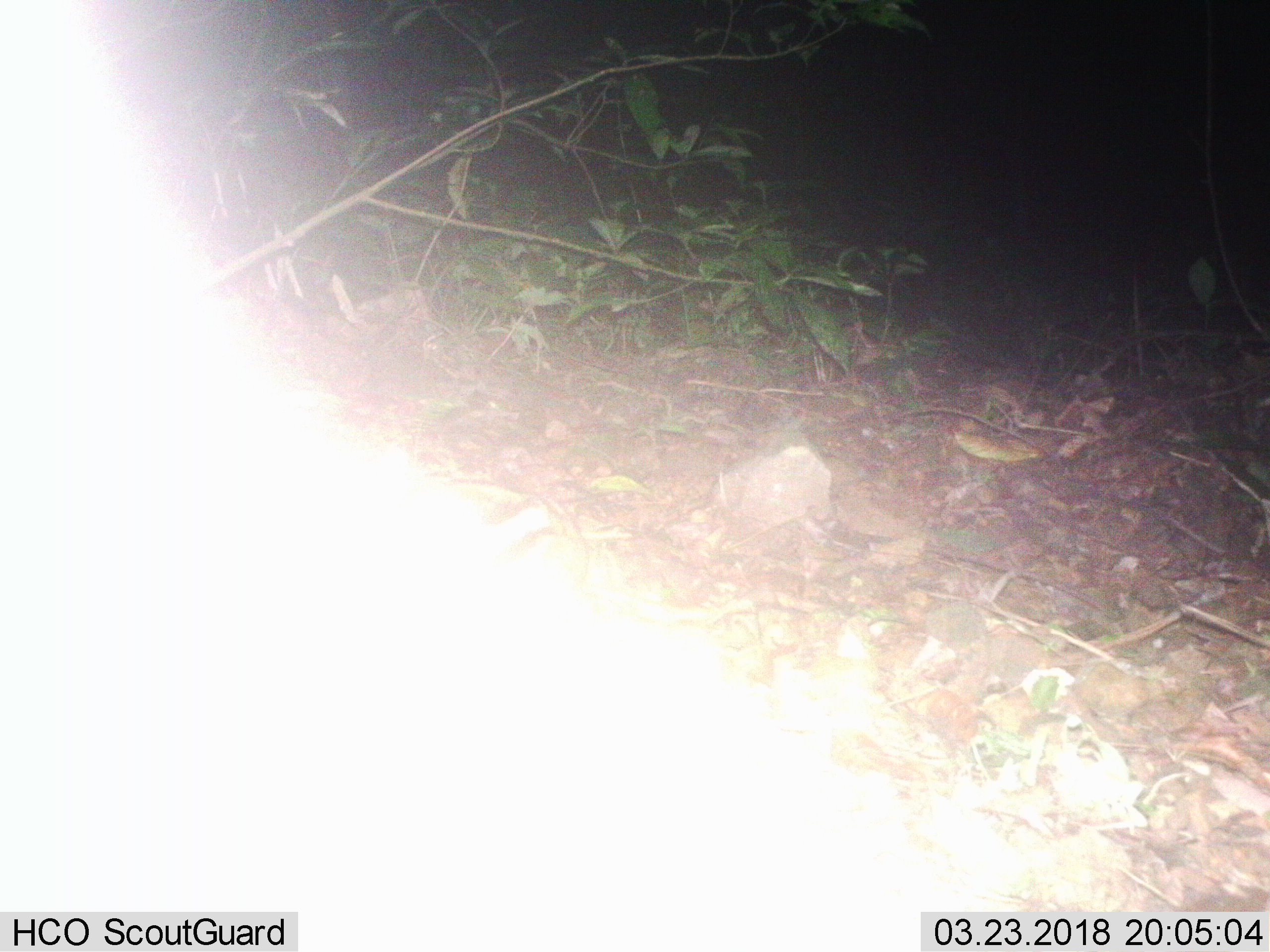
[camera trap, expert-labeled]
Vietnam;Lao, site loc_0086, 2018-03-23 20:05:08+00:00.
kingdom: Animalia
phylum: Chordata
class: Mammalia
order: Lagomorpha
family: Leporidae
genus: Nesolagus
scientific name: Nesolagus timminsi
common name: annamite striped rabbit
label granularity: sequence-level